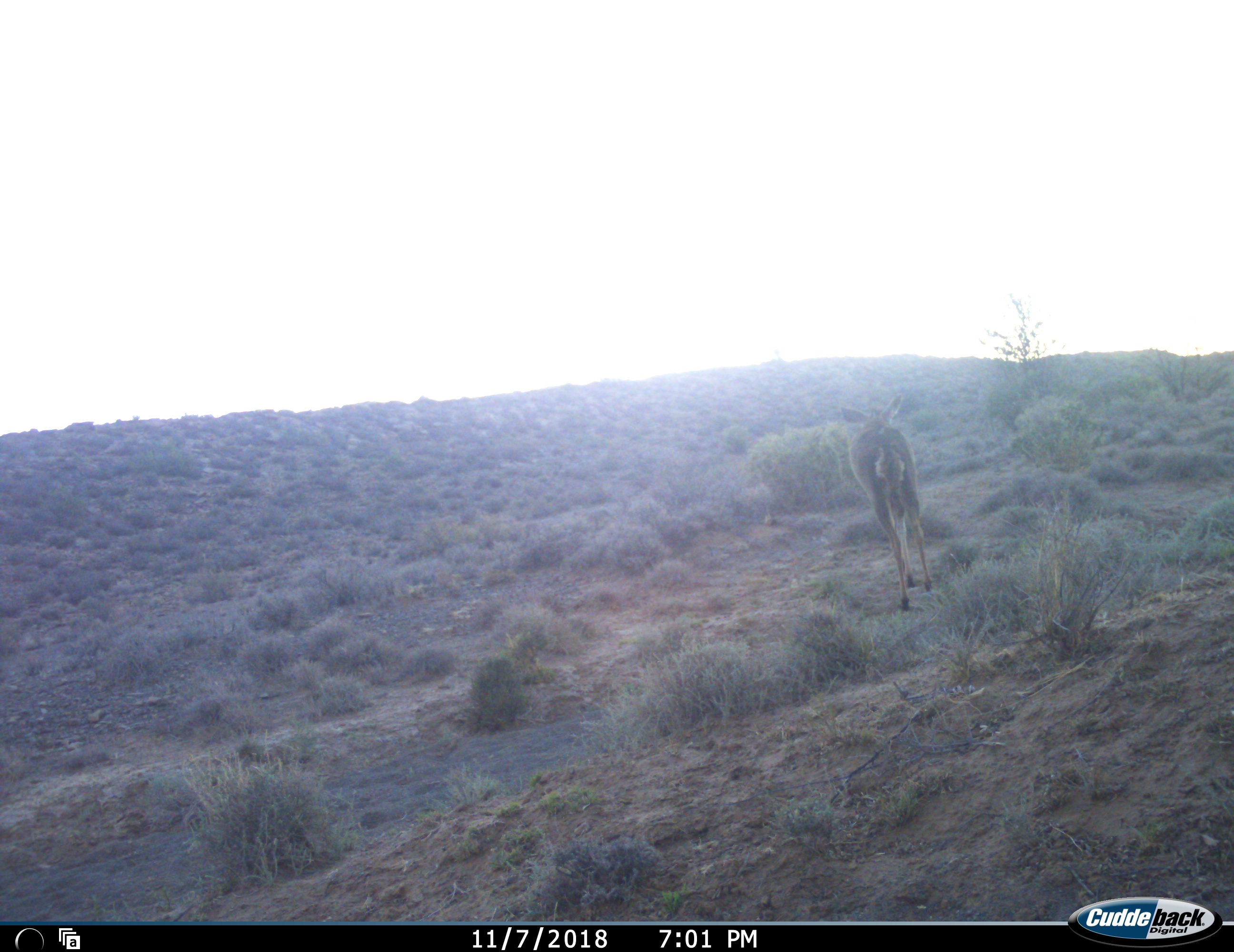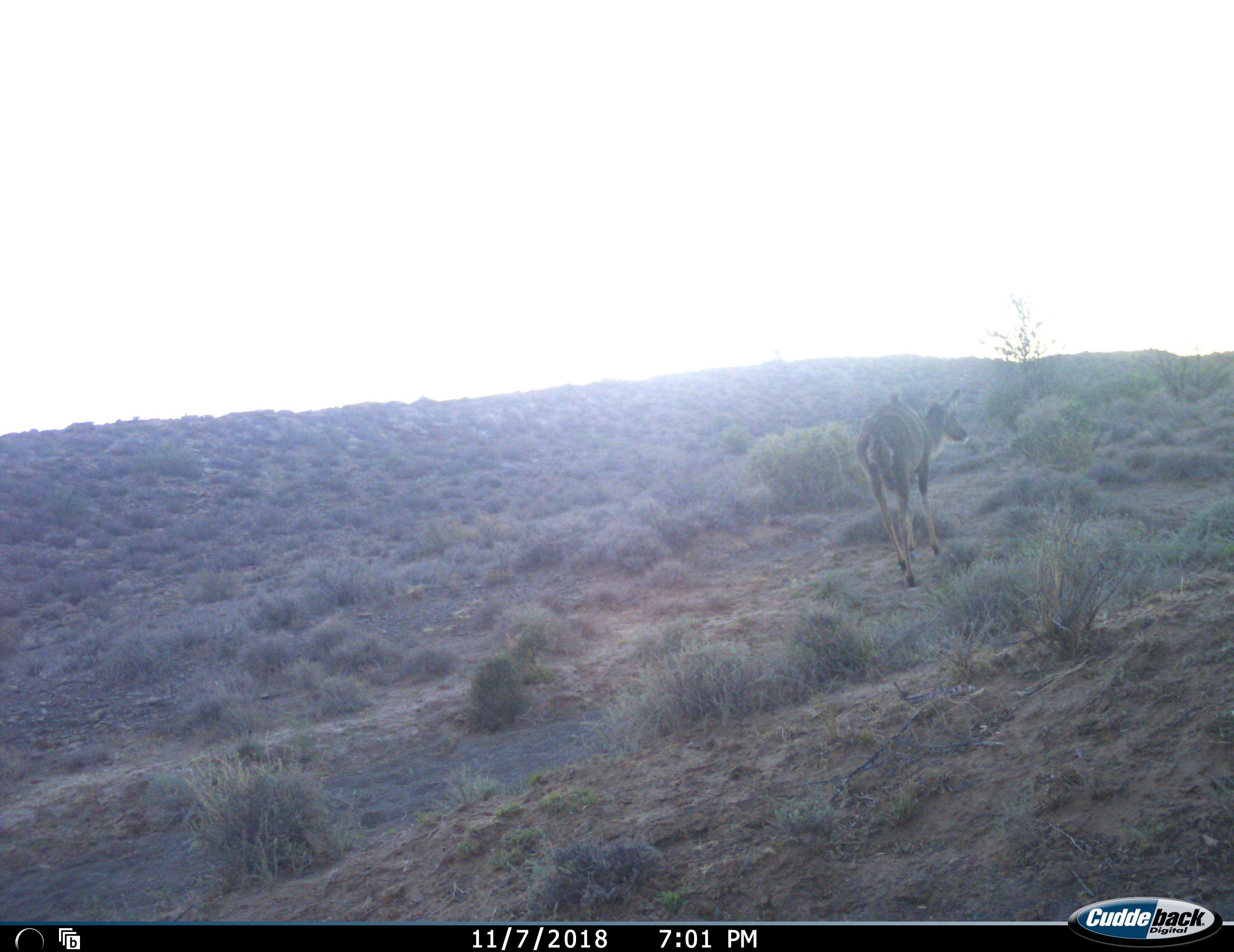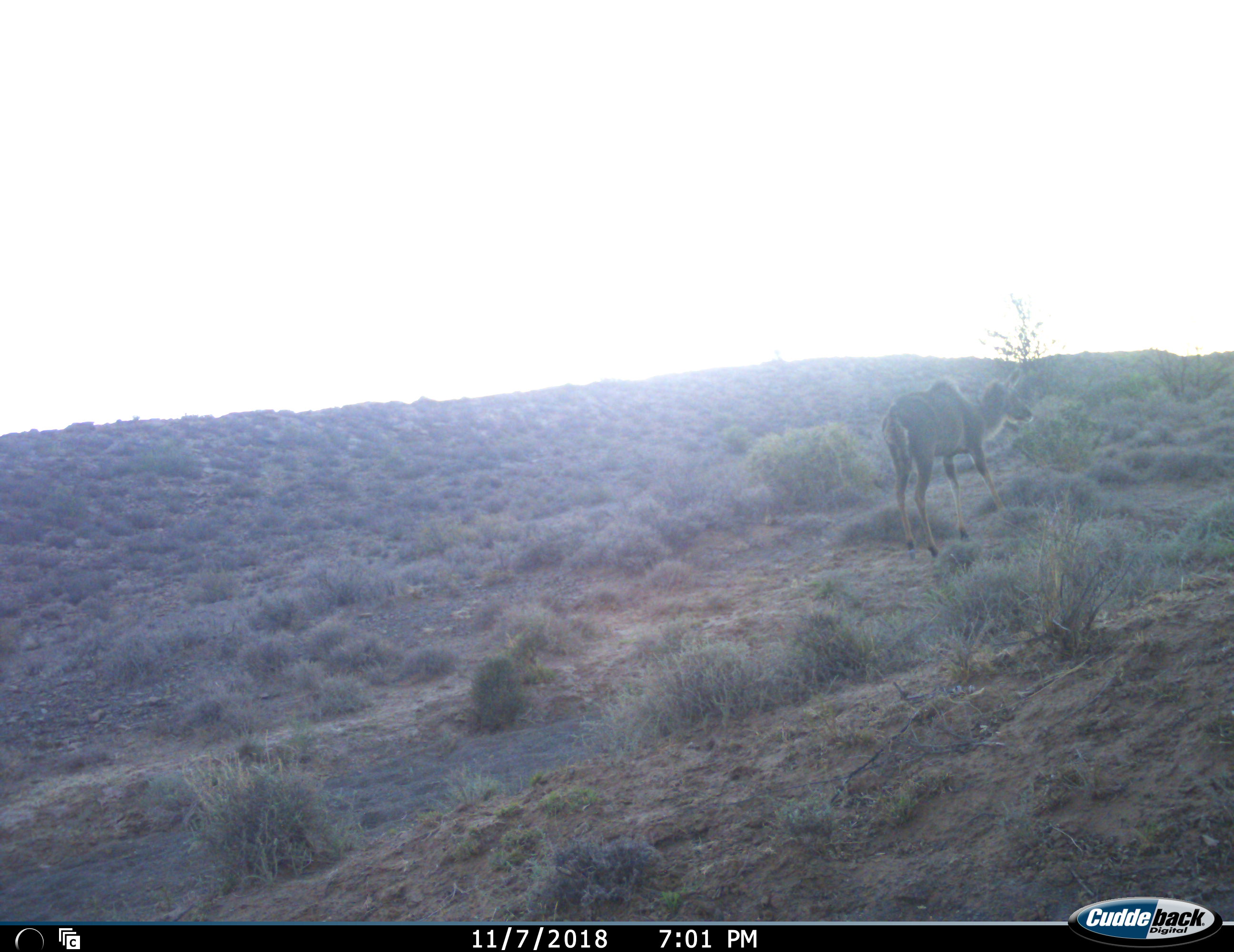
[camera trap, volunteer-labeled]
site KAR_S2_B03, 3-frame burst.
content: unidentified animal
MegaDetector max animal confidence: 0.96